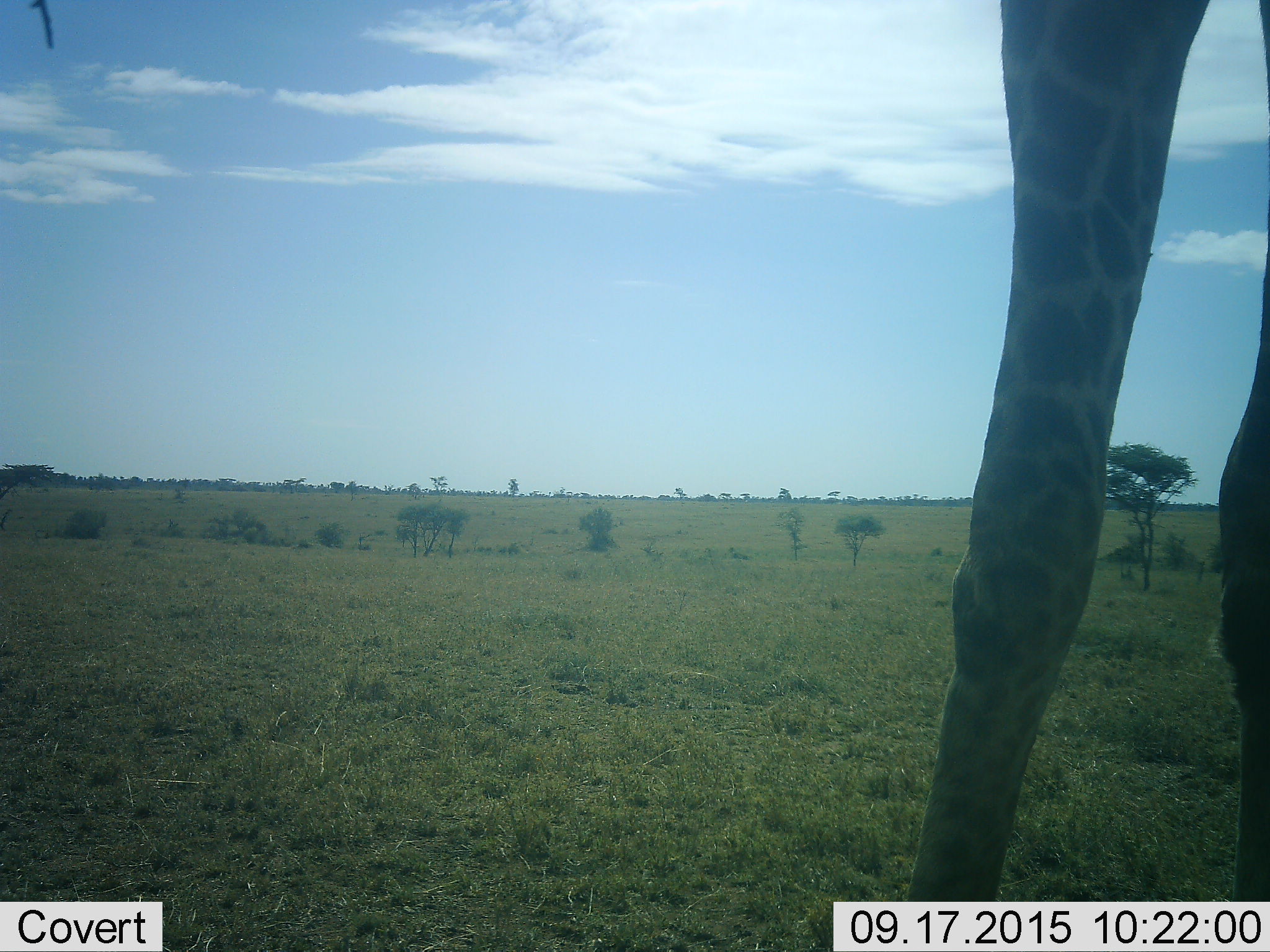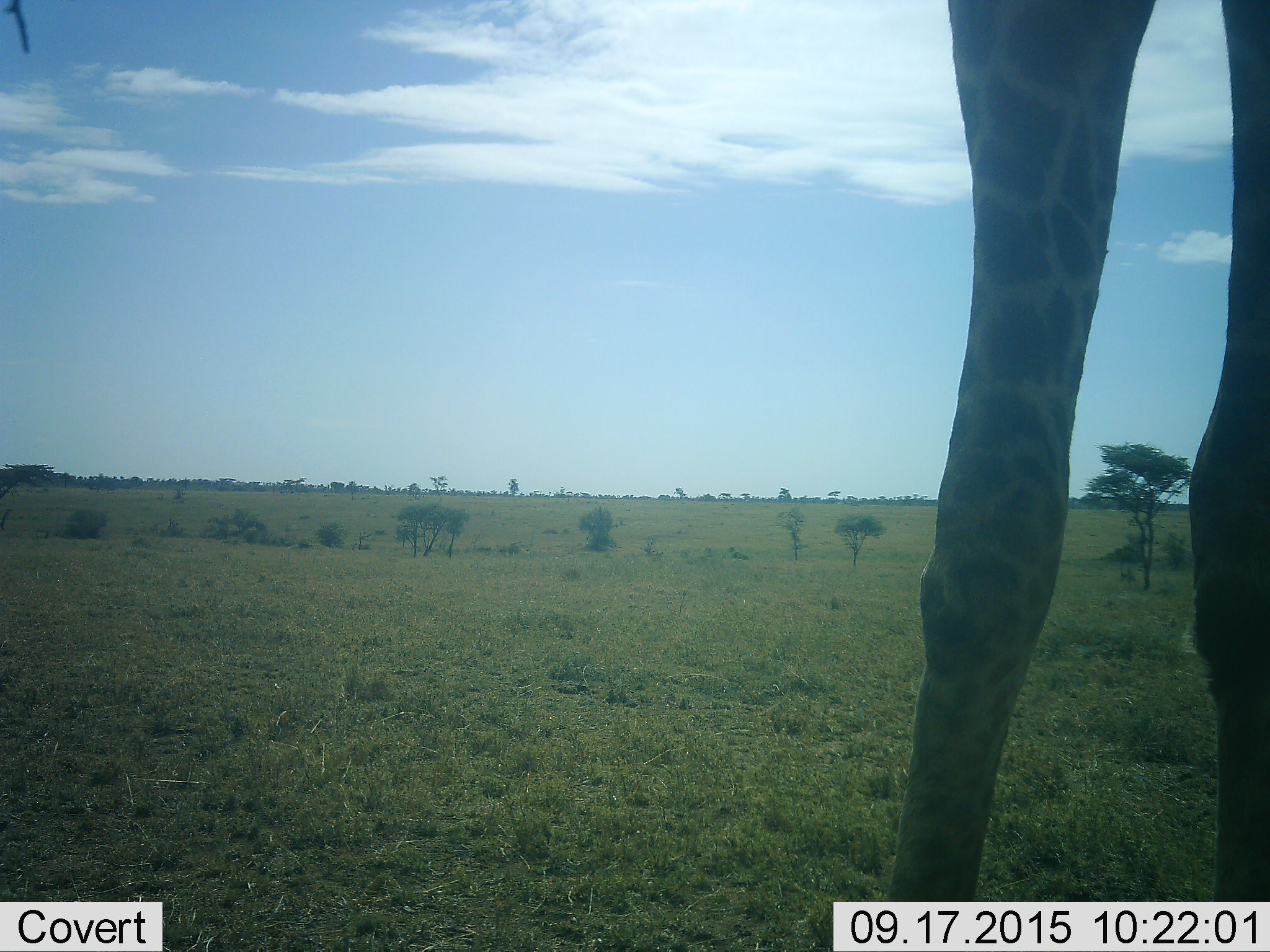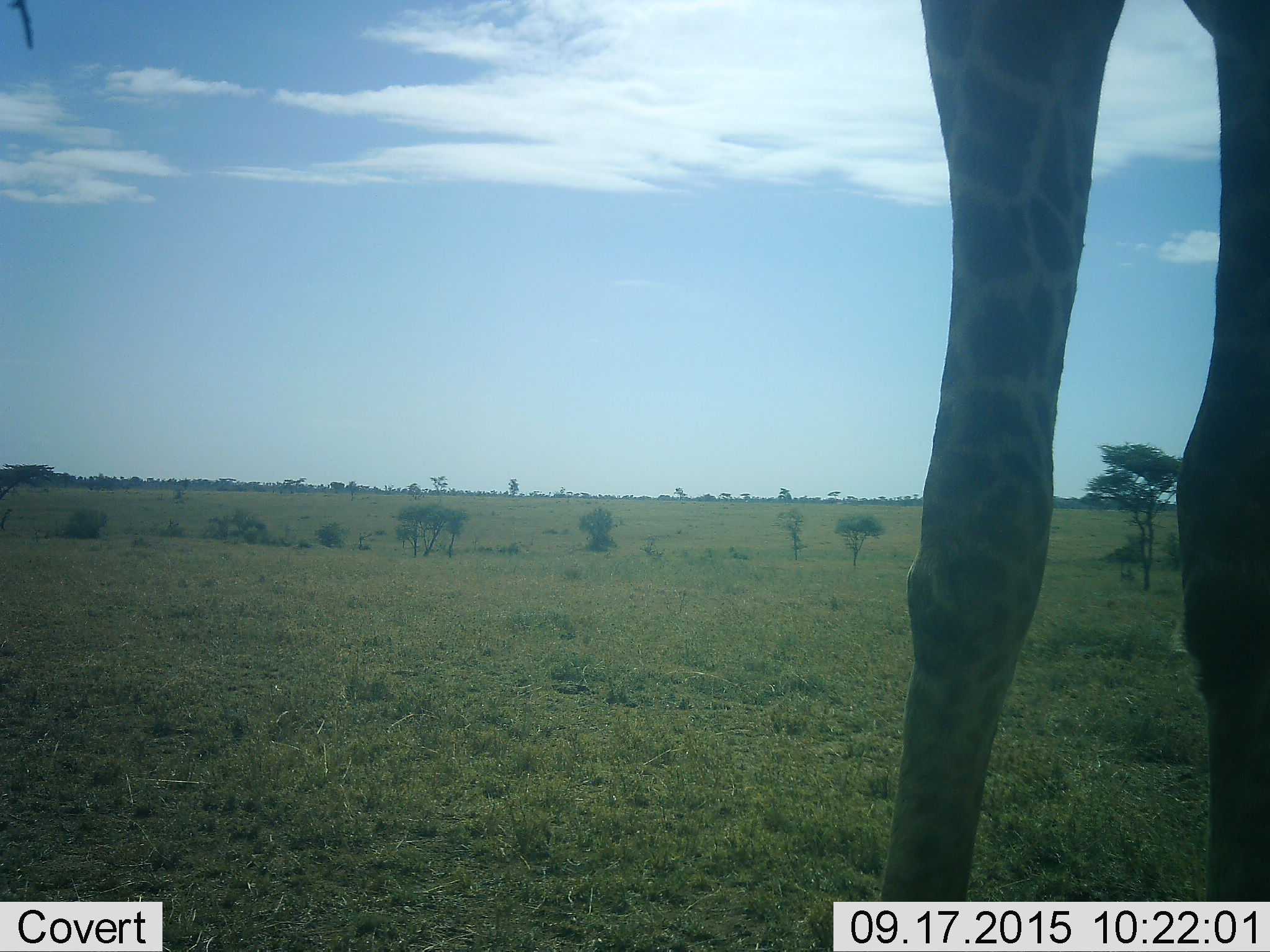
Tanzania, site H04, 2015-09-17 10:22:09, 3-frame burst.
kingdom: Animalia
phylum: Chordata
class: Mammalia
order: Artiodactyla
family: Giraffidae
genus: Giraffa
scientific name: Giraffa camelopardalis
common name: giraffe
Giraffe (Giraffa camelopardalis), count 1. Behavior (volunteer vote fractions): standing 100%, resting 0%, moving 38%, interacting 0%. Young present (vote fraction): 0%. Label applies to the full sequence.